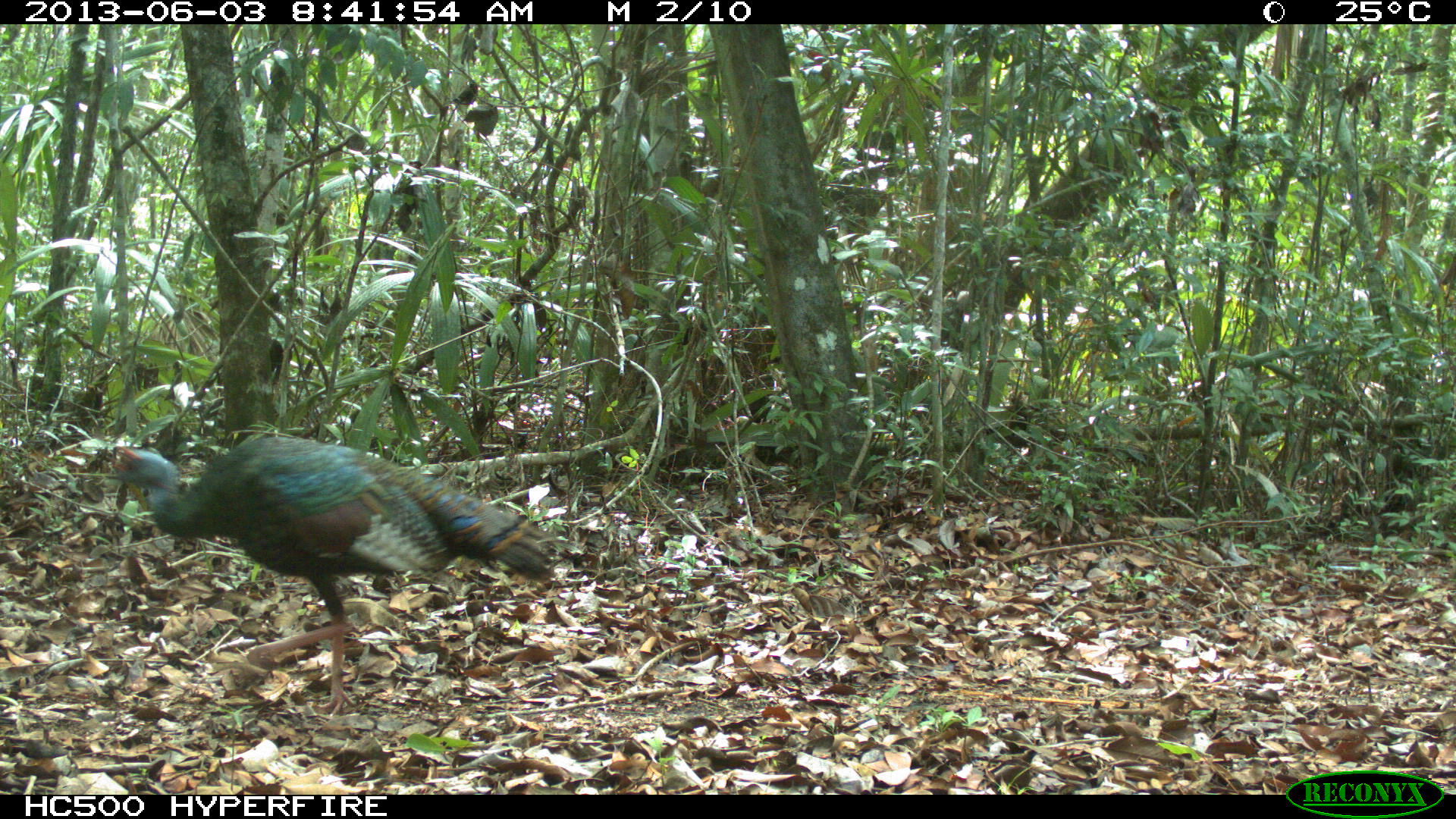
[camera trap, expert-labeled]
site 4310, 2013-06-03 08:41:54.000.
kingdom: Animalia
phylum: Chordata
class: Aves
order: Galliformes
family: Phasianidae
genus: Meleagris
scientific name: Meleagris ocellata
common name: ocellated turkey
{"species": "Meleagris ocellata (ocellated turkey)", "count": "1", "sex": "male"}